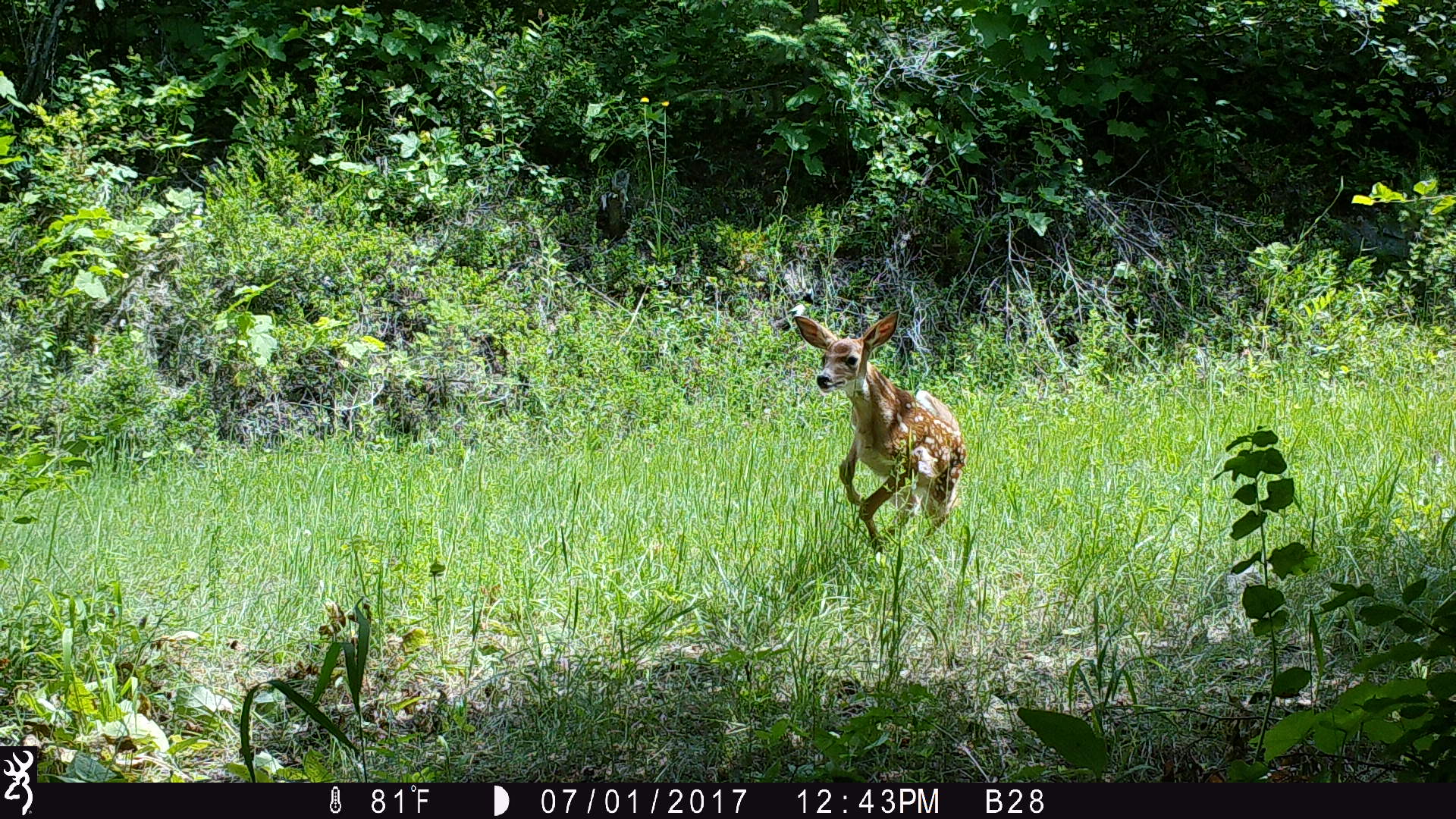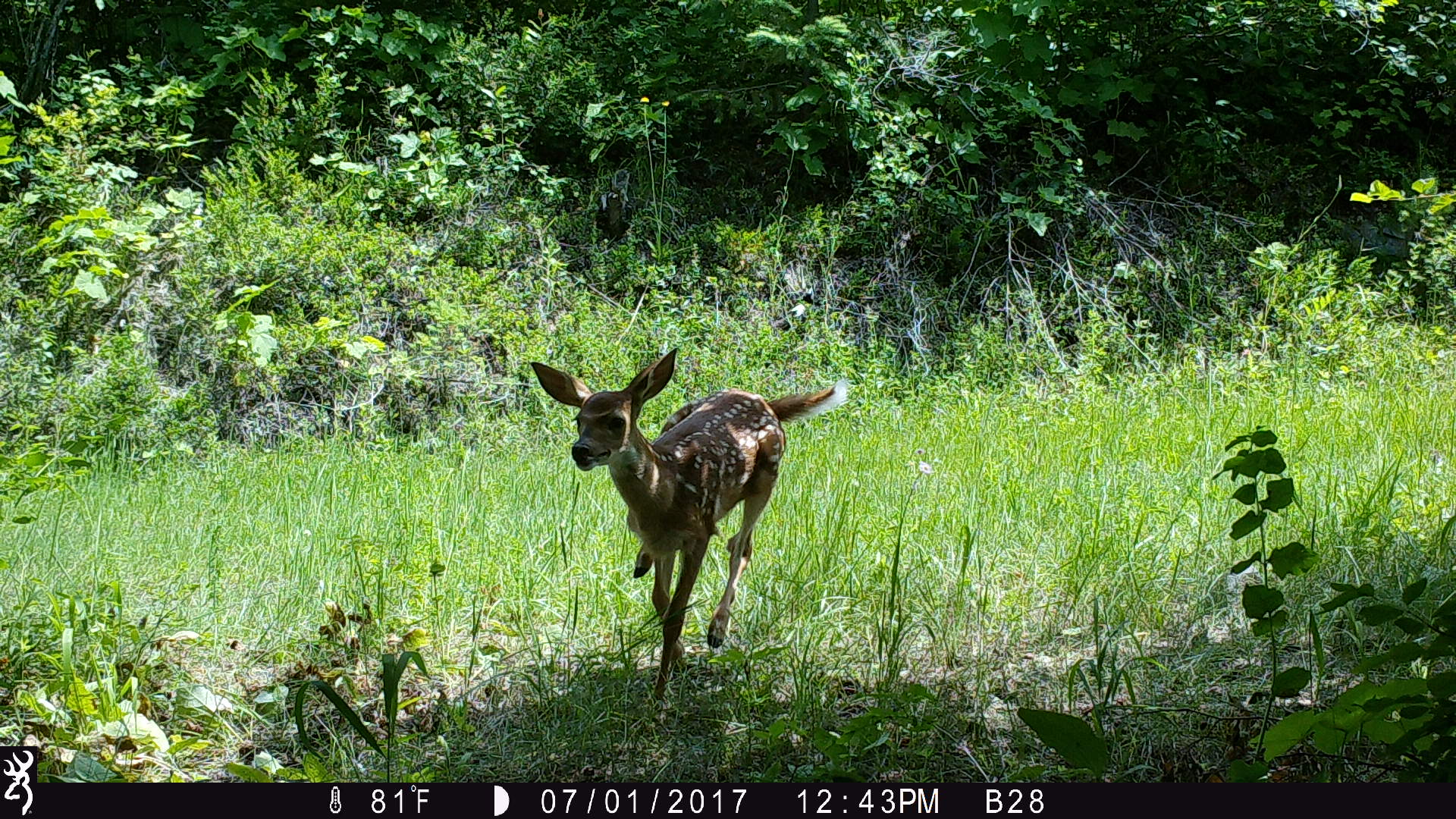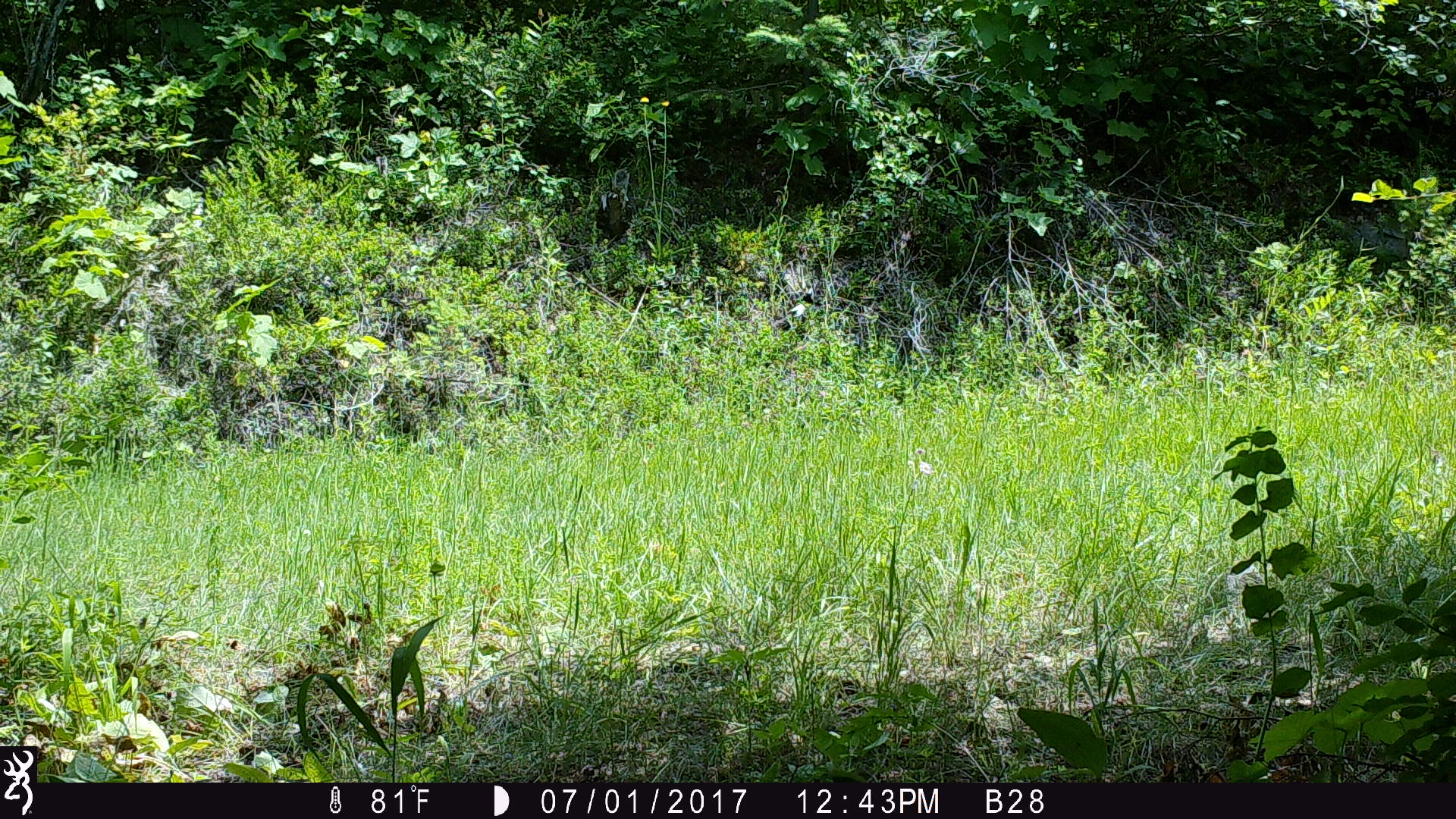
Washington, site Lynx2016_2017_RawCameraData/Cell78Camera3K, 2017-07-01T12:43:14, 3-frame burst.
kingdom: Animalia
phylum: Chordata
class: Mammalia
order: Artiodactyla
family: Cervidae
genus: Odocoileus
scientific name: Odocoileus virginianus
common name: white-tailed deer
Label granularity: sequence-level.